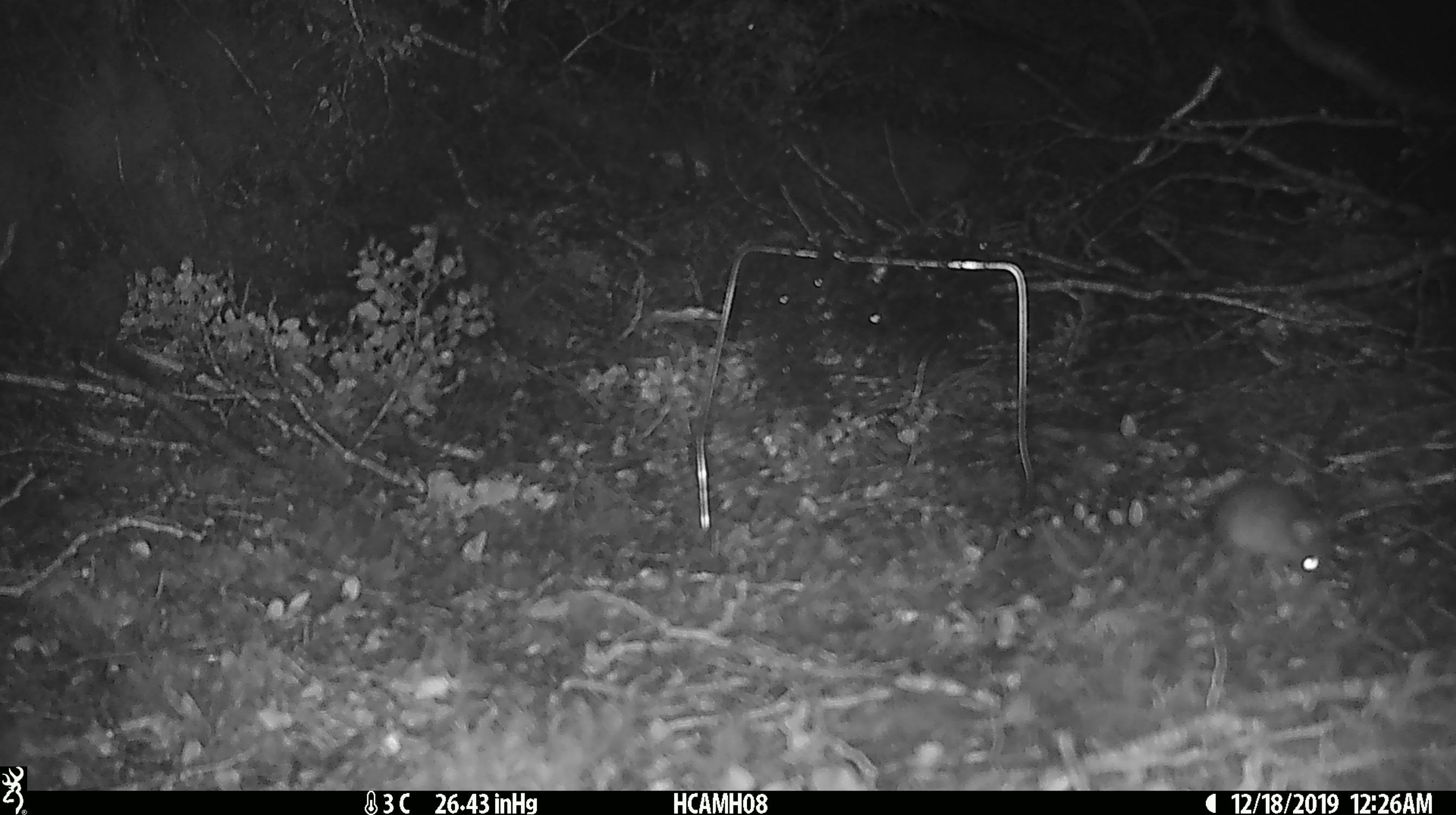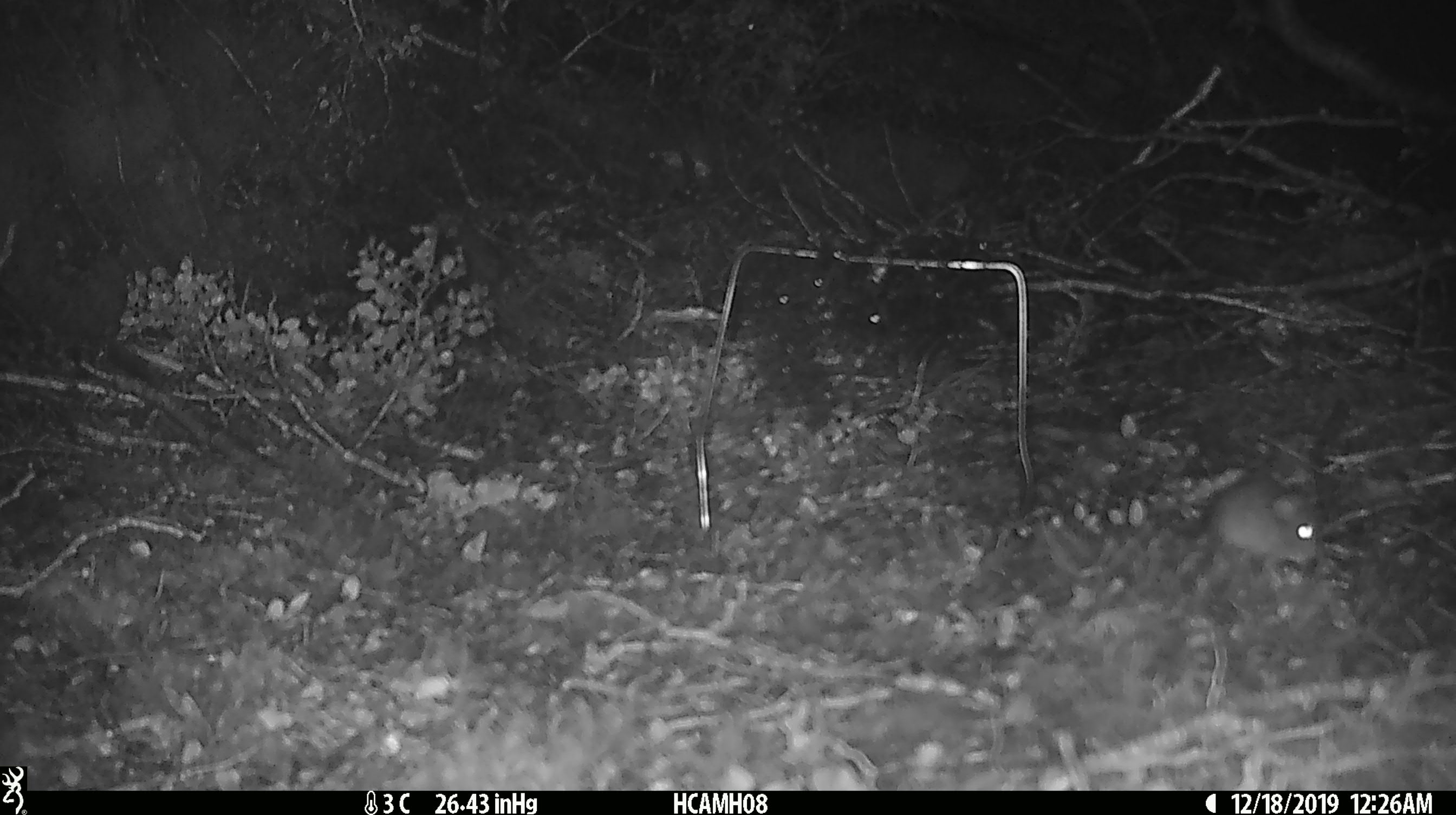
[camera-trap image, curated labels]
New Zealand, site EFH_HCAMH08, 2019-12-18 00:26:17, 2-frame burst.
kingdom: Animalia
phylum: Chordata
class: Mammalia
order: Rodentia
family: Muridae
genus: Mus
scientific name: Mus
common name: mouse